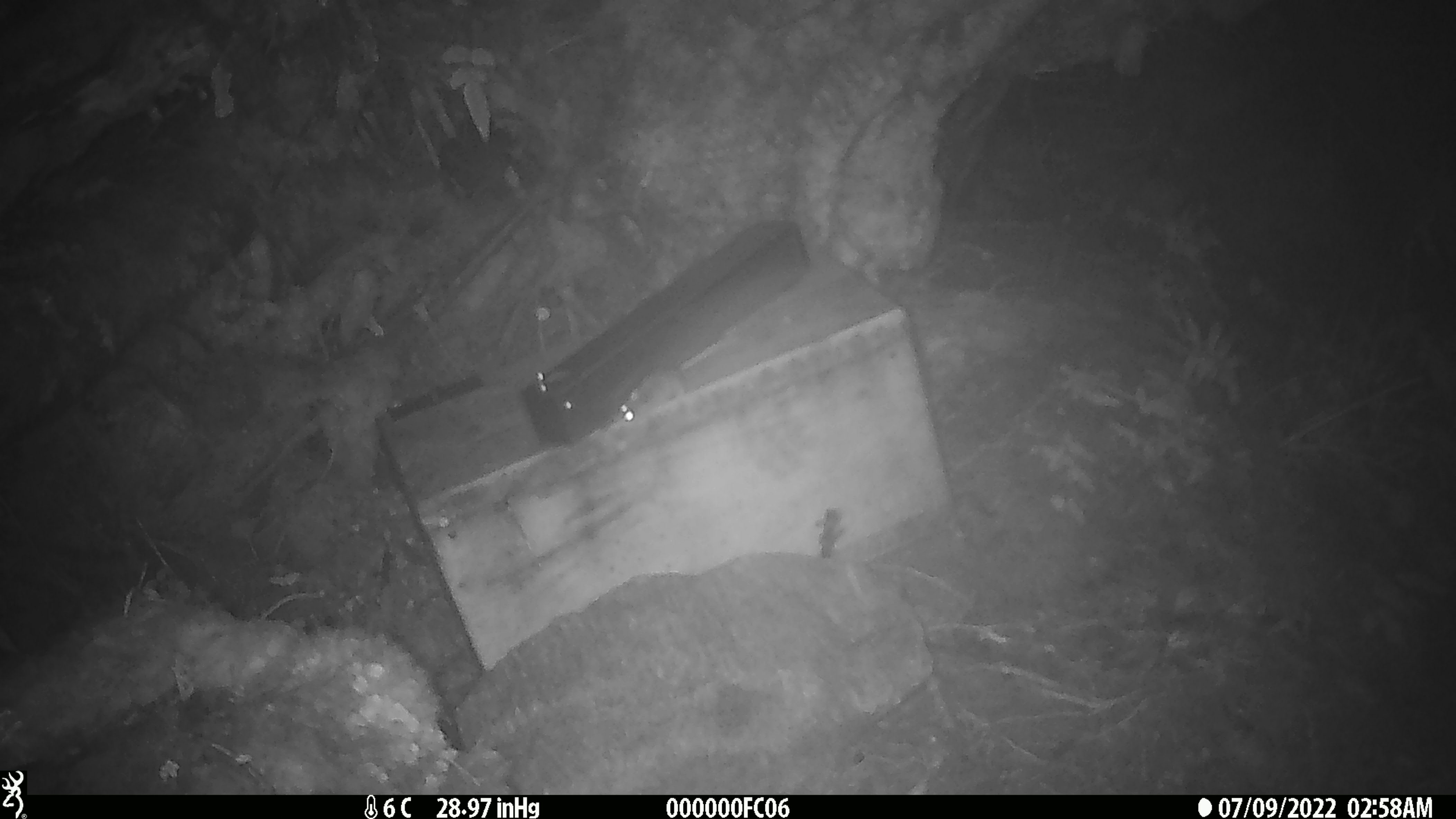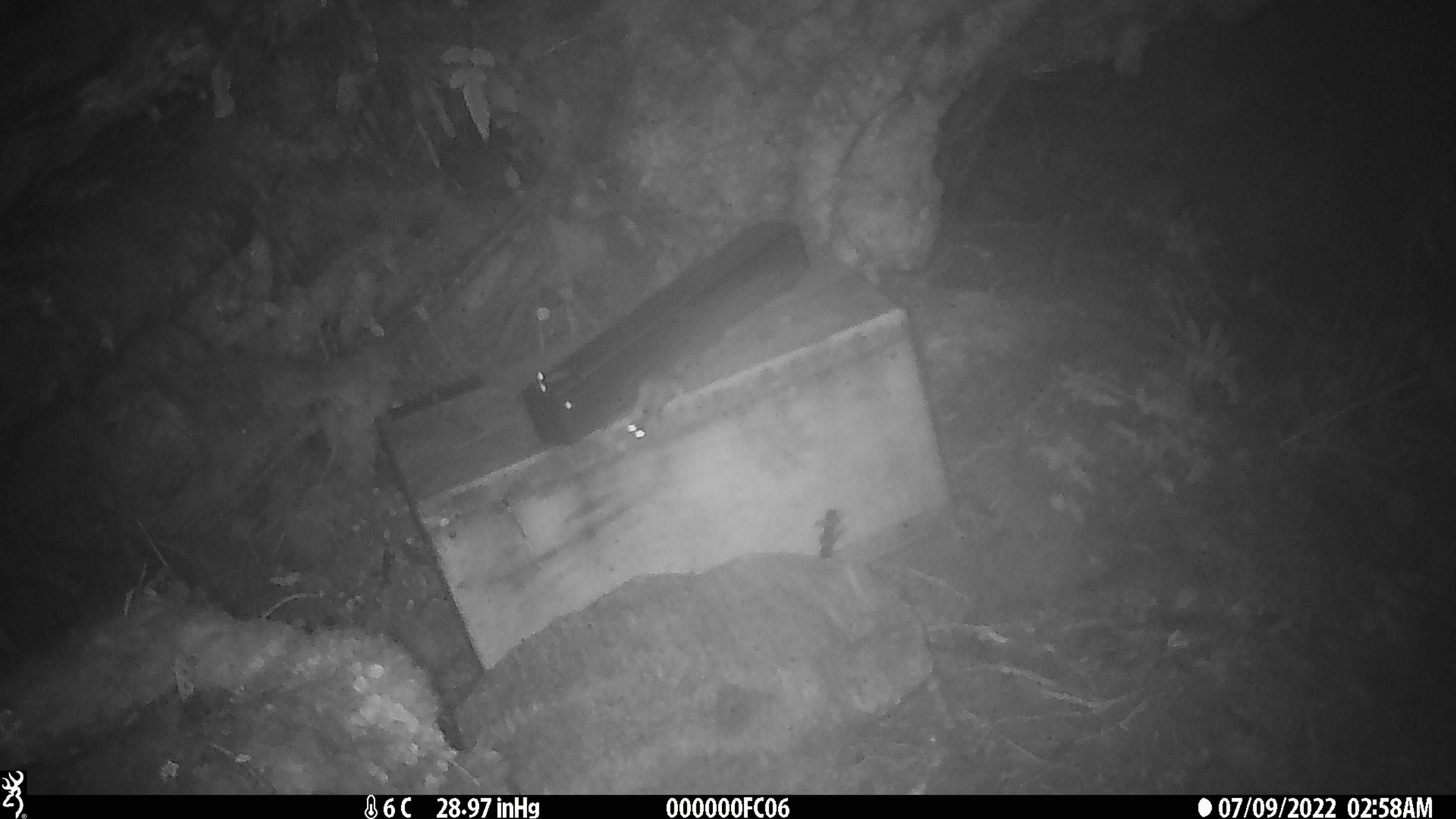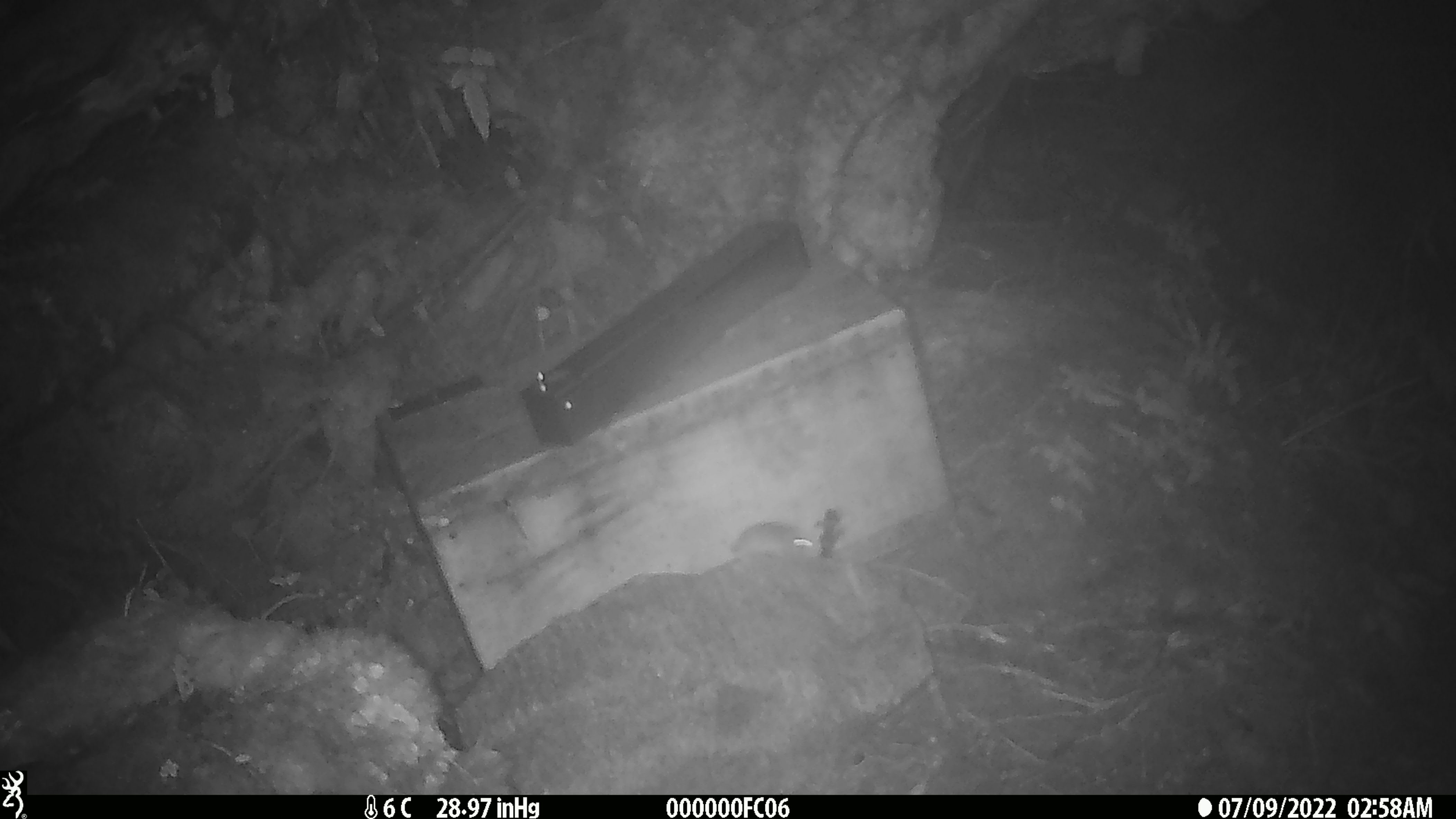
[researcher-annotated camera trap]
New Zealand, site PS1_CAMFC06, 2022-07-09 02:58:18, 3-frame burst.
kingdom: Animalia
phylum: Chordata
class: Mammalia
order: Rodentia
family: Muridae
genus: Mus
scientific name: Mus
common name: mouse